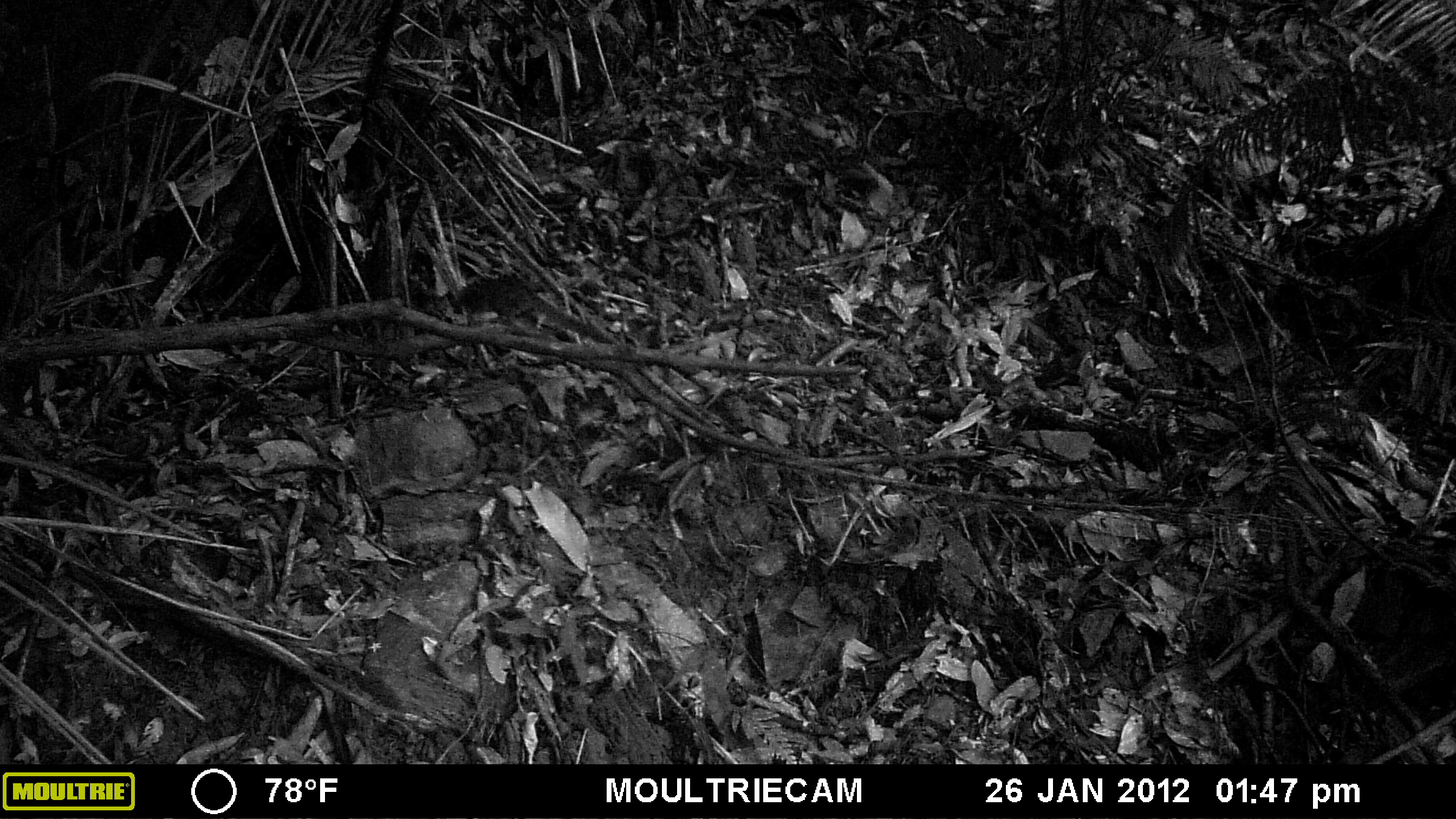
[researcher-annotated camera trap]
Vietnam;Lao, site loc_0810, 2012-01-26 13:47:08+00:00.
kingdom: Animalia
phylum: Chordata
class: Mammalia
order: Scandentia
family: Tupaiidae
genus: Tupaia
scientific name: Tupaia belangeri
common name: northern treeshrew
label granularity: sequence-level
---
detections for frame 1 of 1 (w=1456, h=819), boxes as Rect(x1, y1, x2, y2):
northern treeshrew: Rect(459, 276, 614, 344)